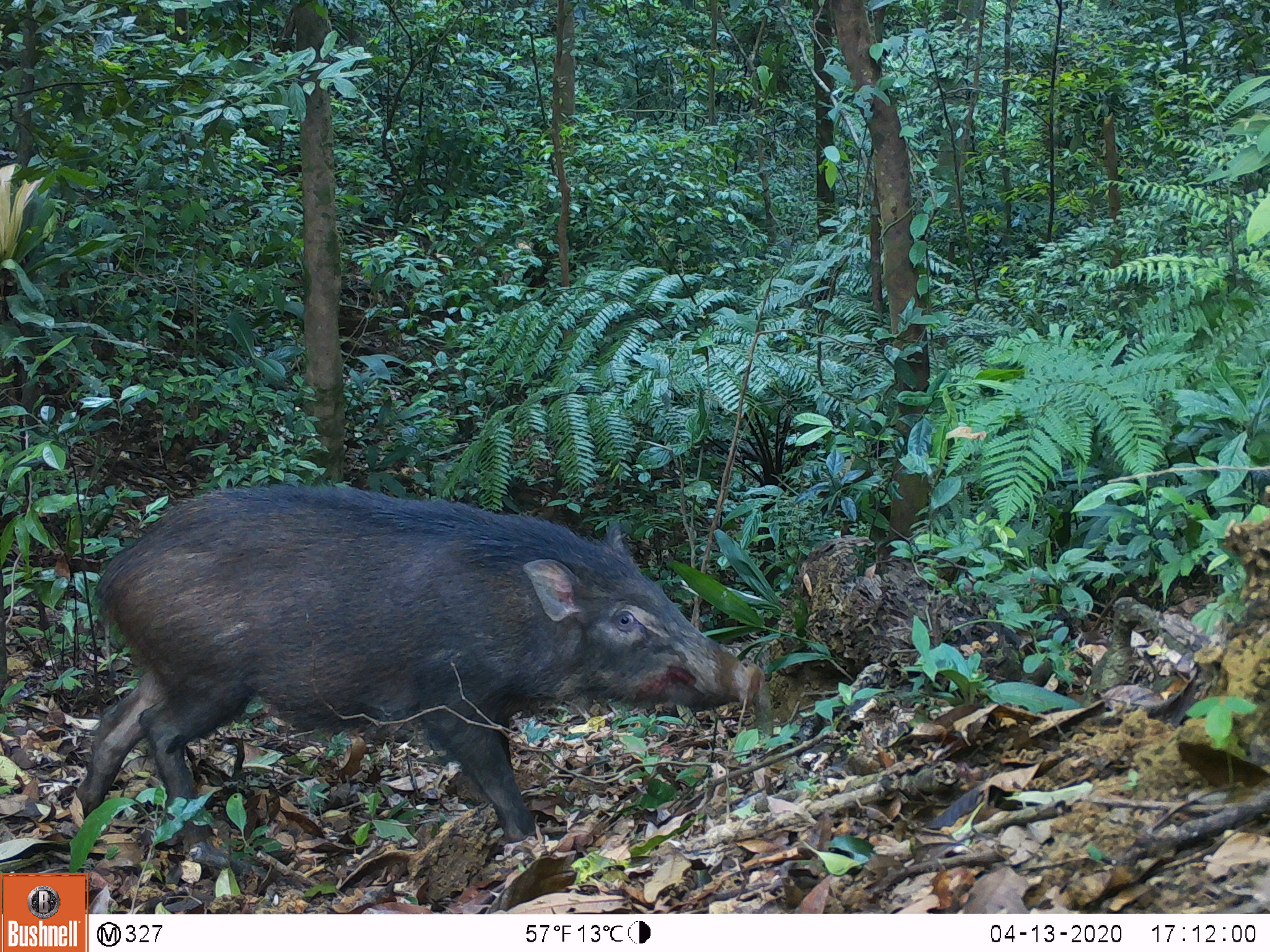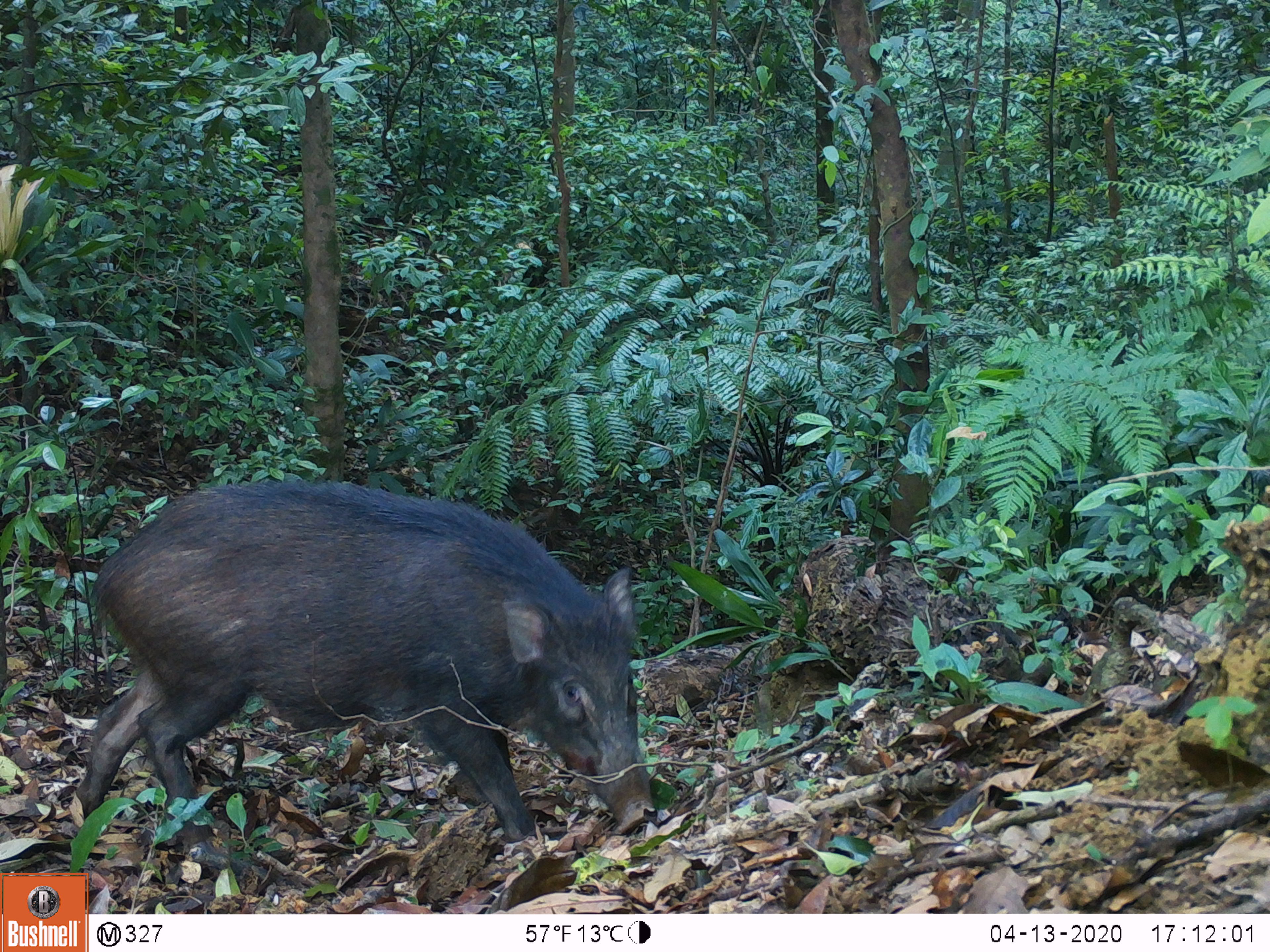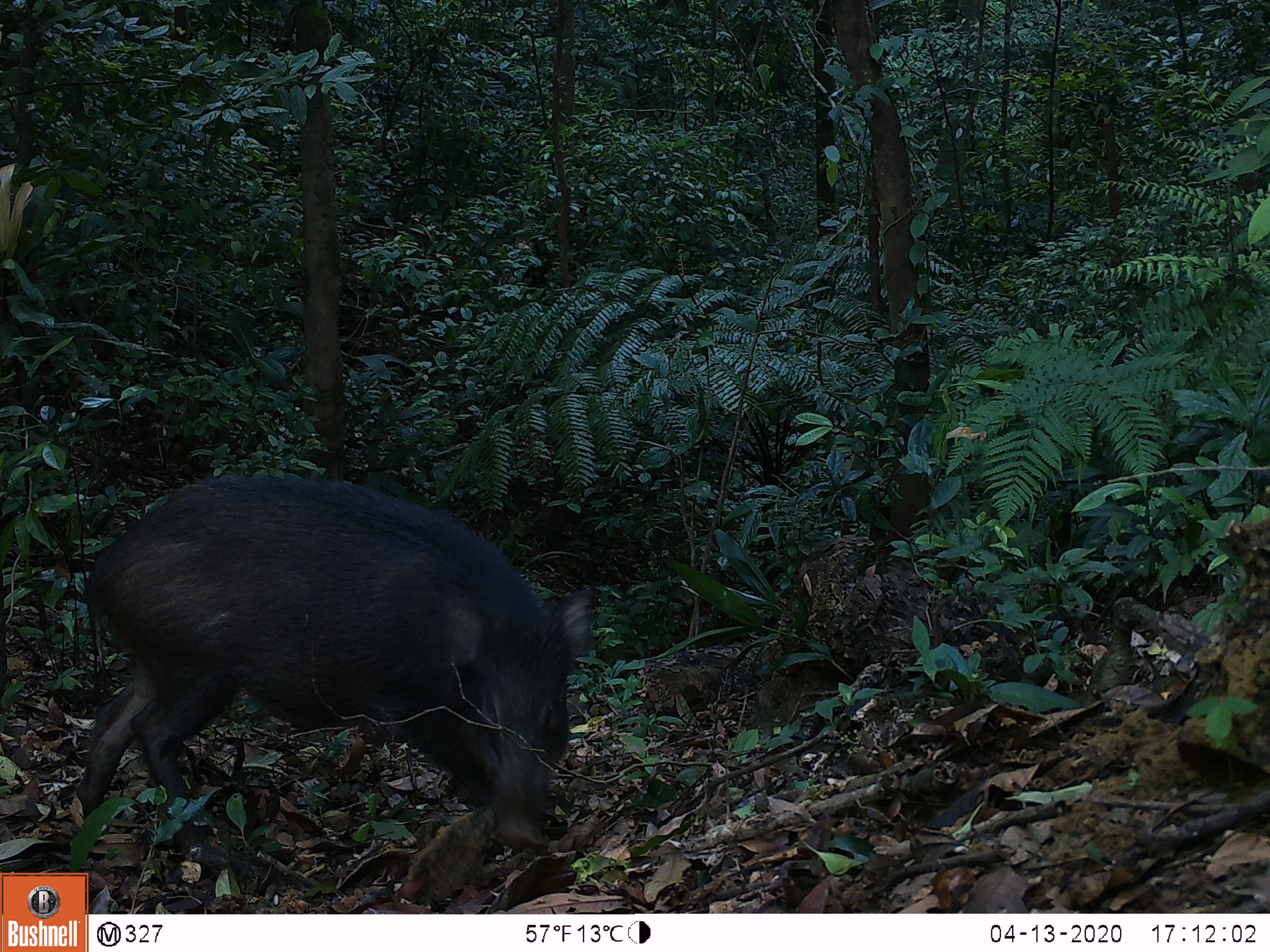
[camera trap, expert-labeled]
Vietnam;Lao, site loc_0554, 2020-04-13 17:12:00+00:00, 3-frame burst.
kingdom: Animalia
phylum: Chordata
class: Mammalia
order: Artiodactyla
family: Suidae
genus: Sus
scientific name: Sus scrofa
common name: eurasian wild pig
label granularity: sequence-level